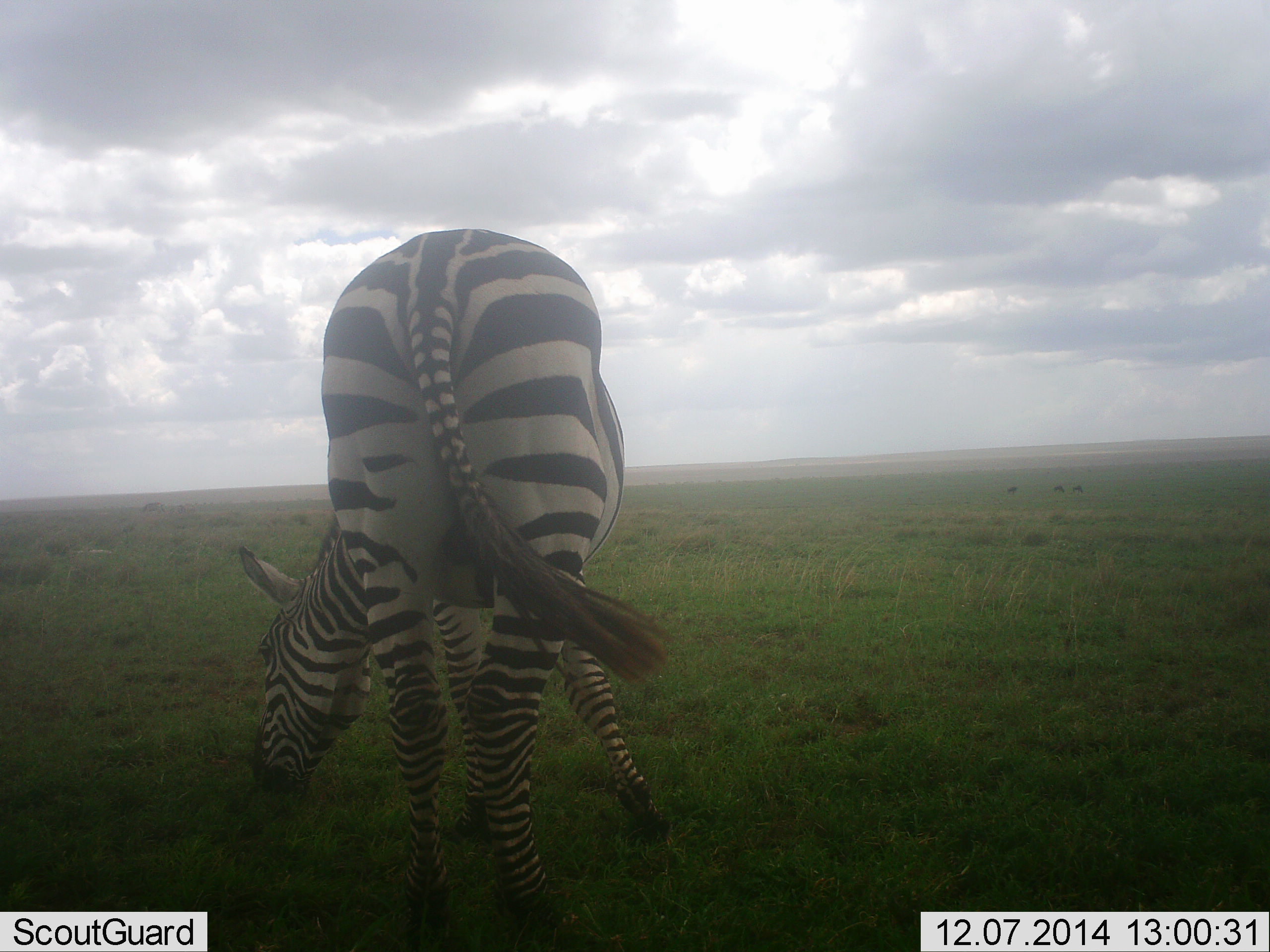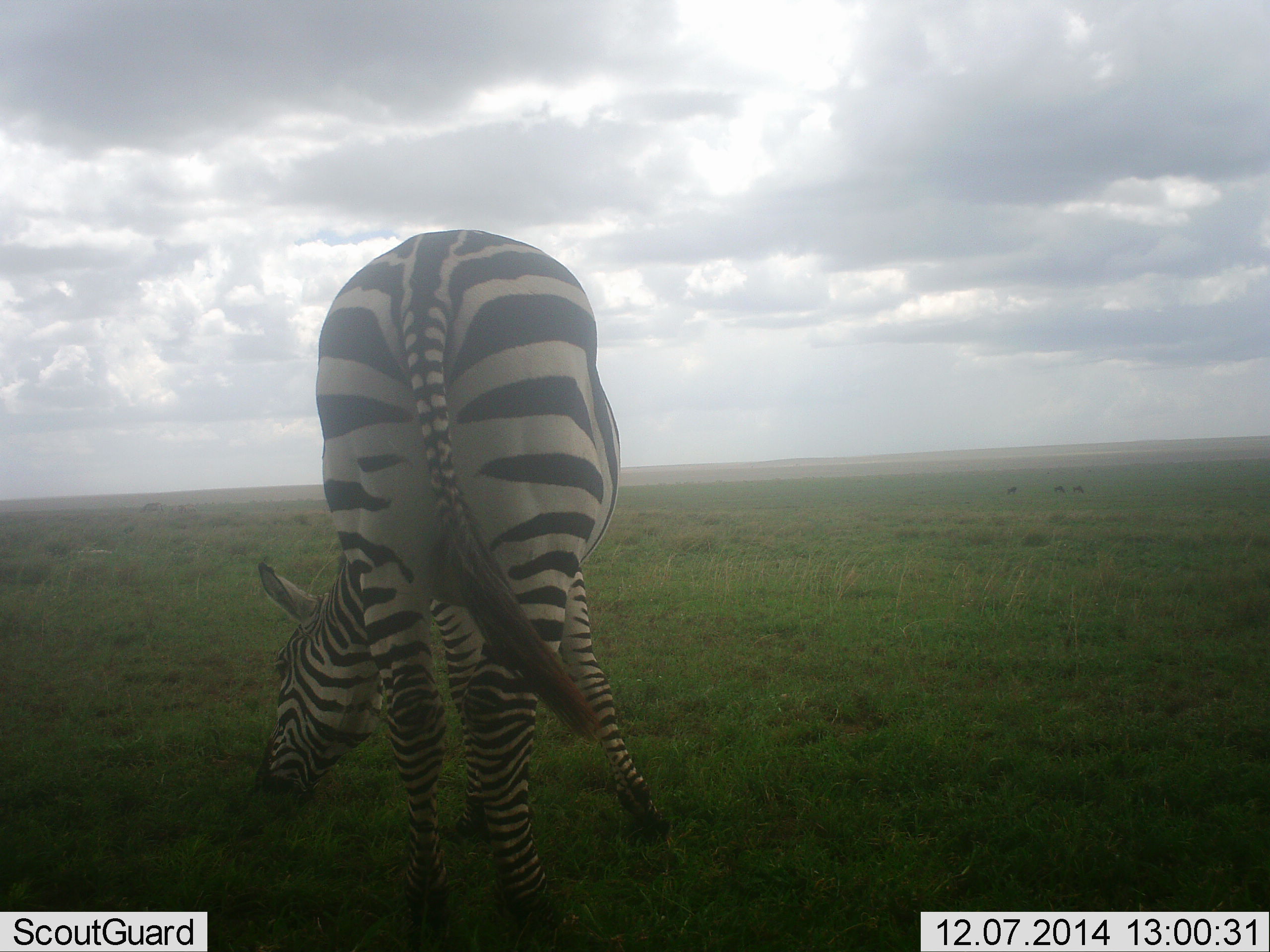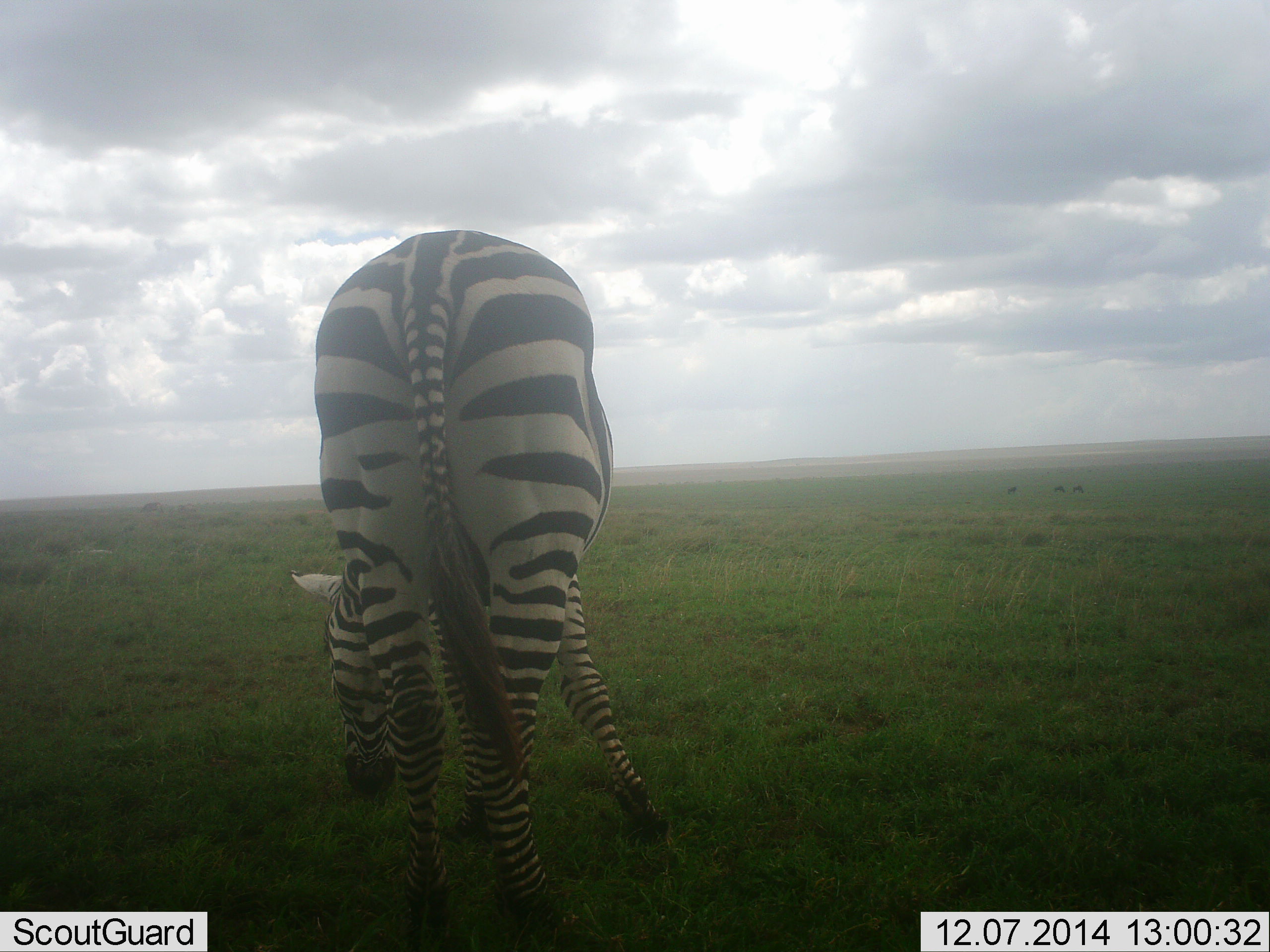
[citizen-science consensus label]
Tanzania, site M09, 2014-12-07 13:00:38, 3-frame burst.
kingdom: Animalia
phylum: Chordata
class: Mammalia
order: Perissodactyla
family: Equidae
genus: Equus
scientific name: Equus quagga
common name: plains zebra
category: zebra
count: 1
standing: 40%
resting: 0%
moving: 0%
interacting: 0%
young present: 0%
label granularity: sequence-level